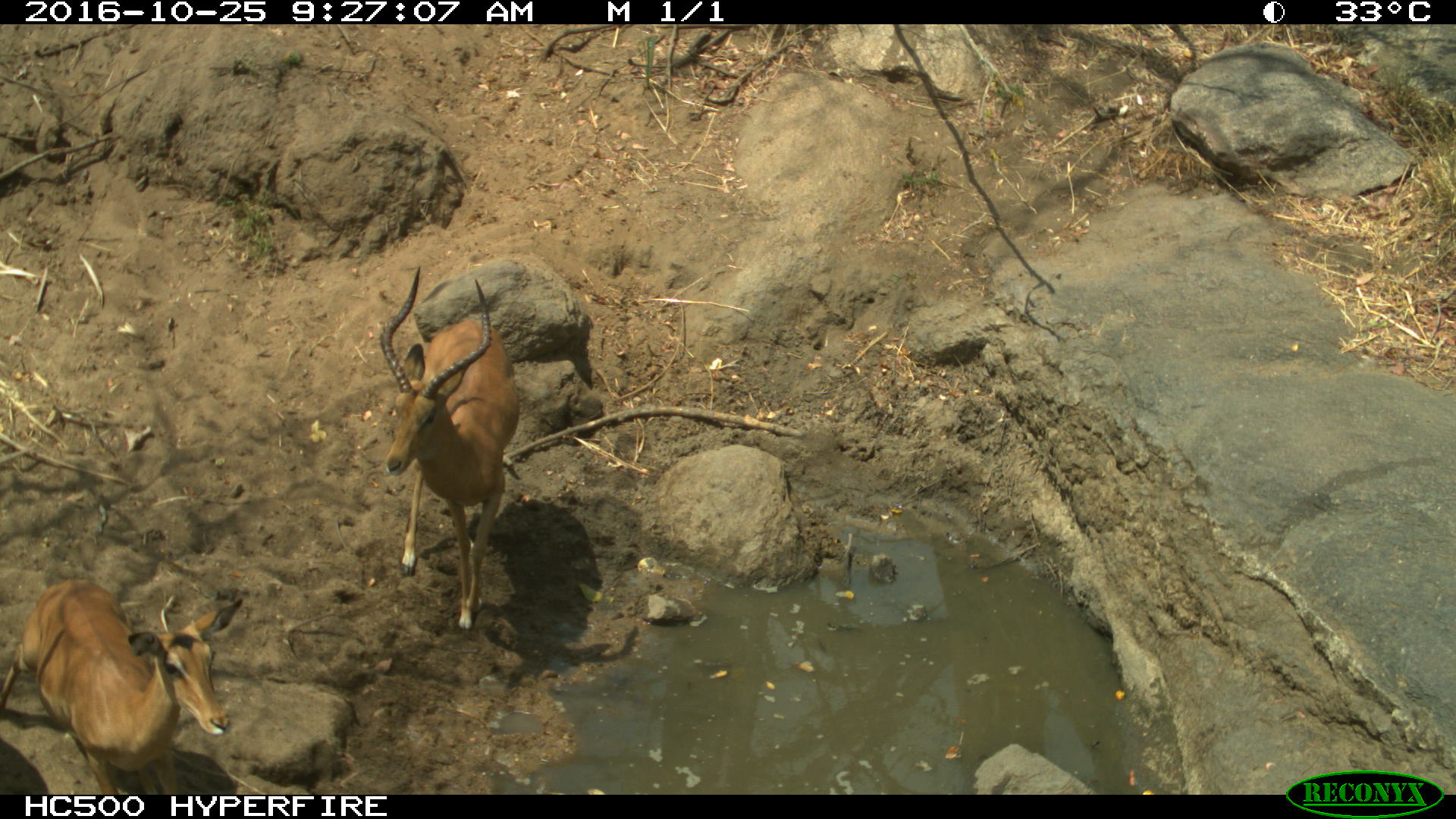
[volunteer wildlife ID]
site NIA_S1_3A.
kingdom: Animalia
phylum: Chordata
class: Mammalia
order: Artiodactyla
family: Bovidae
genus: Aepyceros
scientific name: Aepyceros melampus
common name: impala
Impala (Aepyceros melampus), count 2. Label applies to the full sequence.